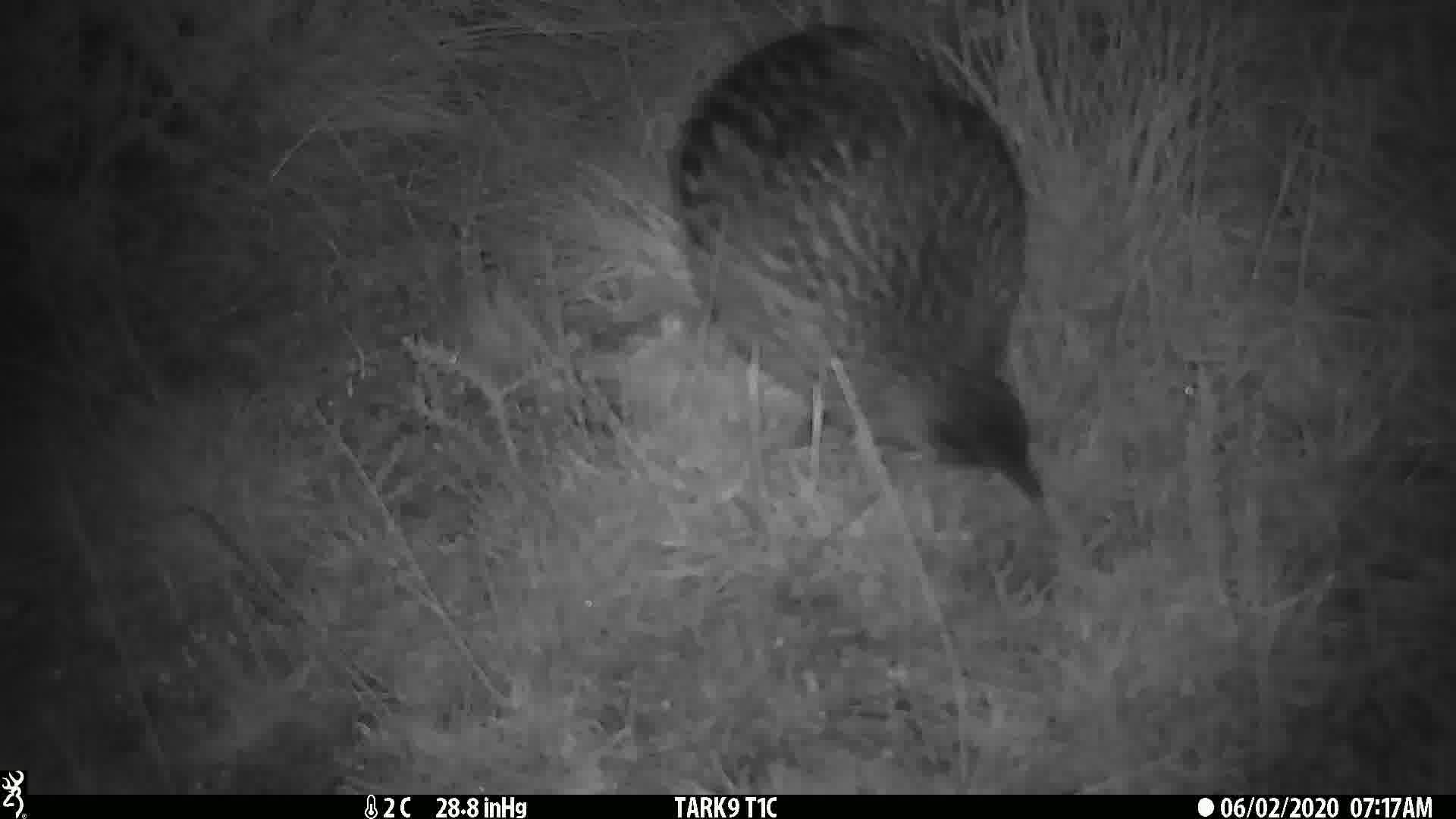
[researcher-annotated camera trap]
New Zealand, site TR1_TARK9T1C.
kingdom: Animalia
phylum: Chordata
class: Aves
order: Gruiformes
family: Rallidae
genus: Gallirallus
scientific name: Gallirallus australis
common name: weka